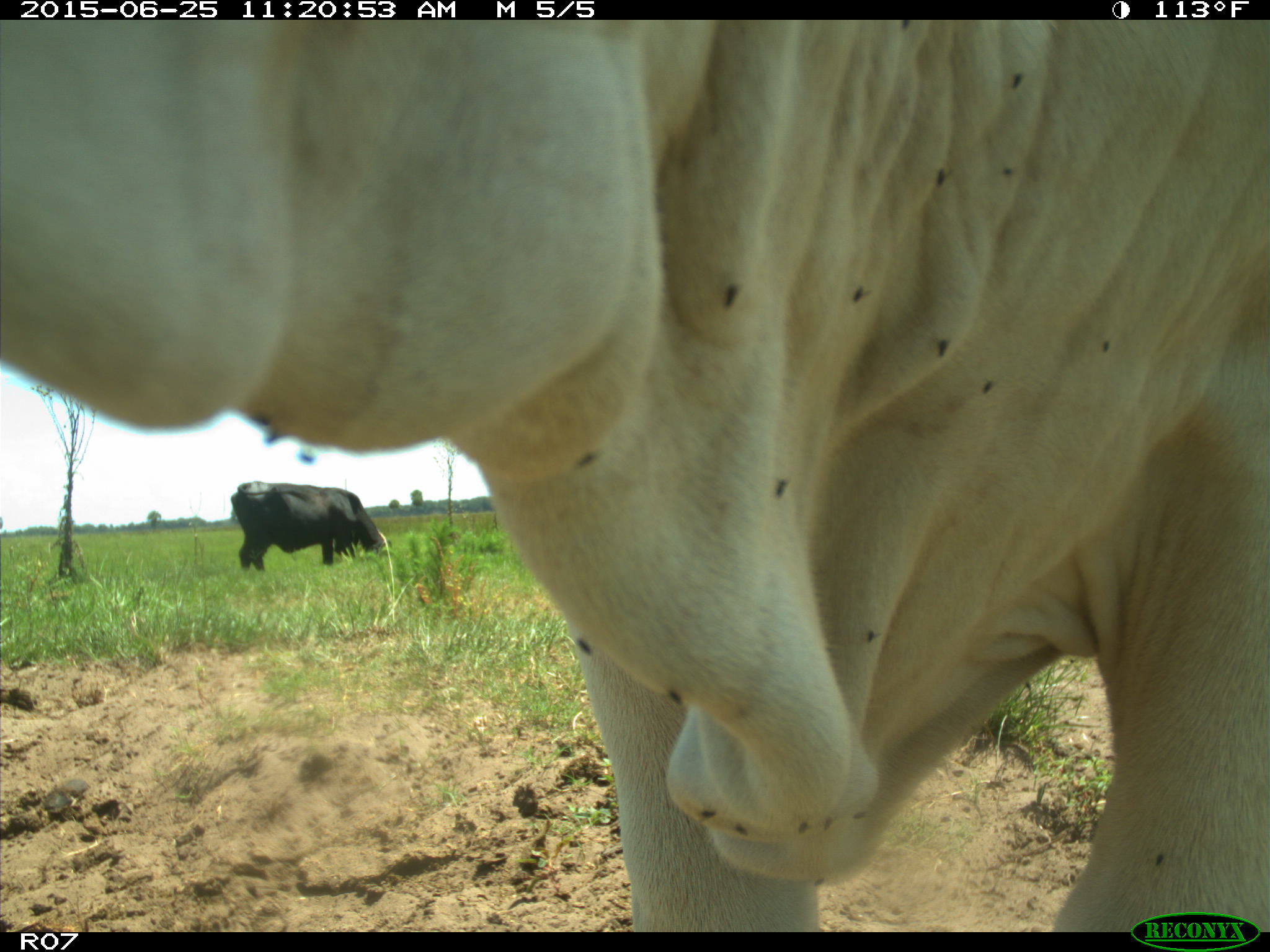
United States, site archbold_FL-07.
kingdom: Animalia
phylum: Chordata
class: Mammalia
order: Artiodactyla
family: Bovidae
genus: Bos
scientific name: Bos taurus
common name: domestic cow